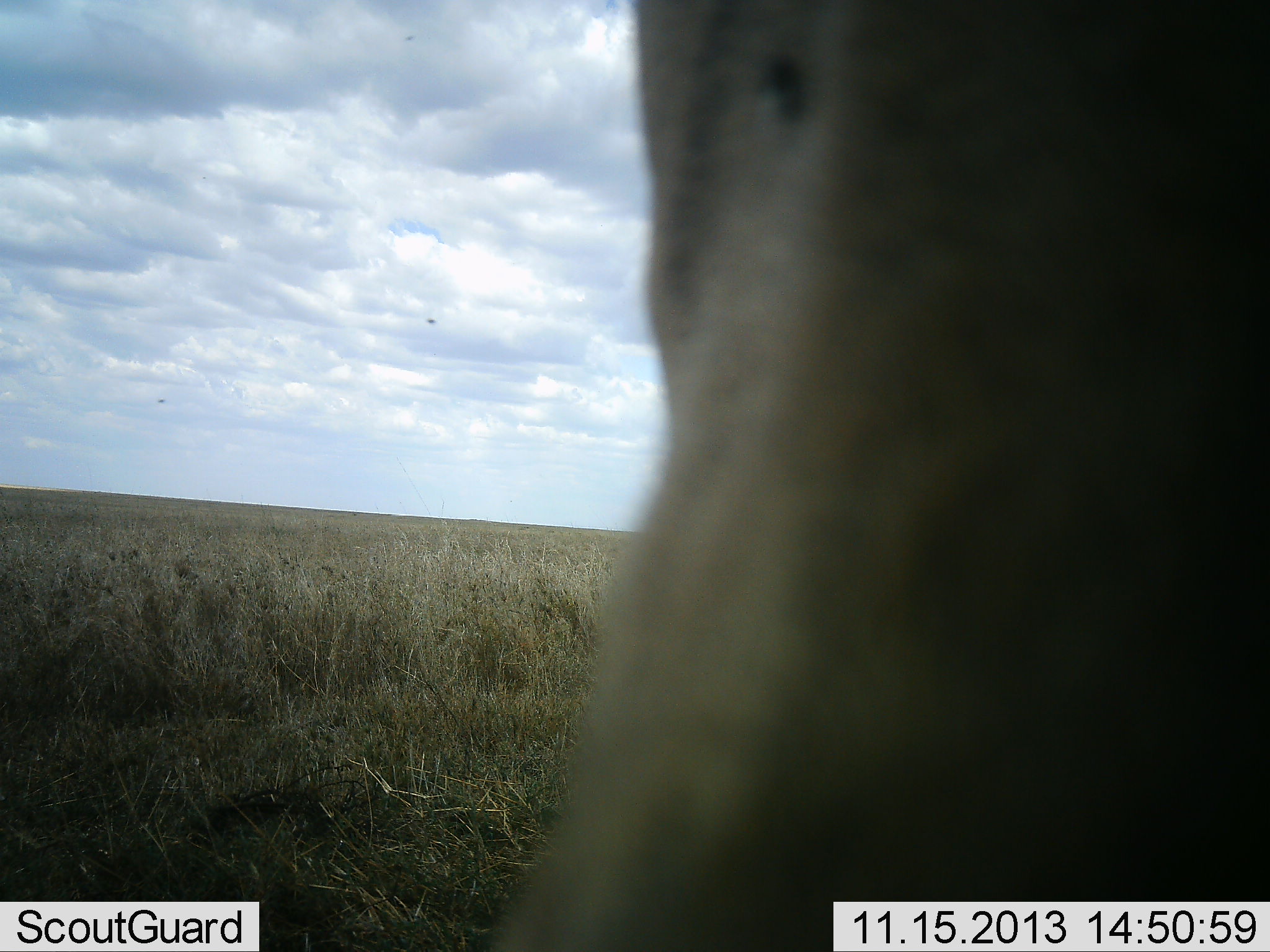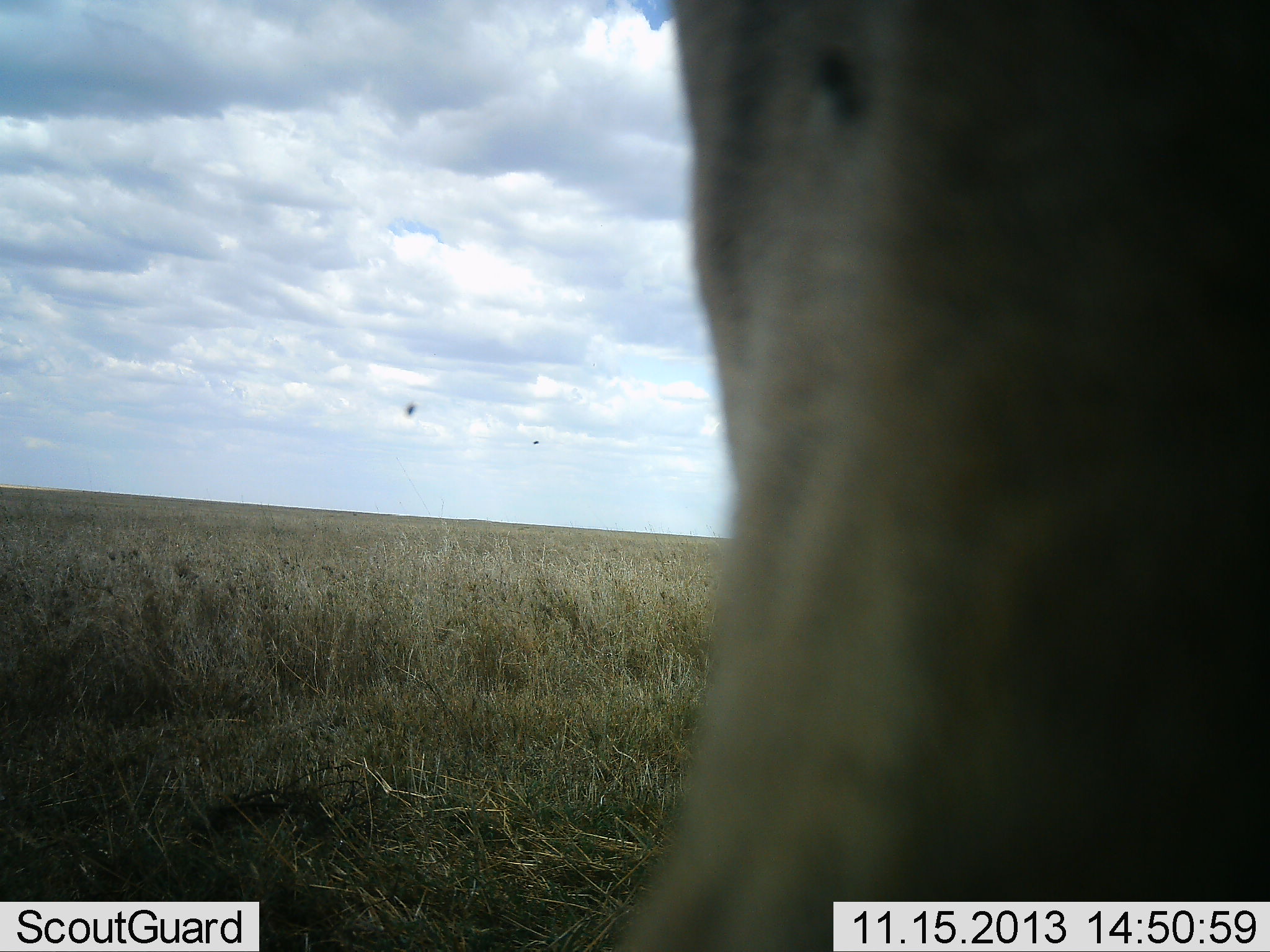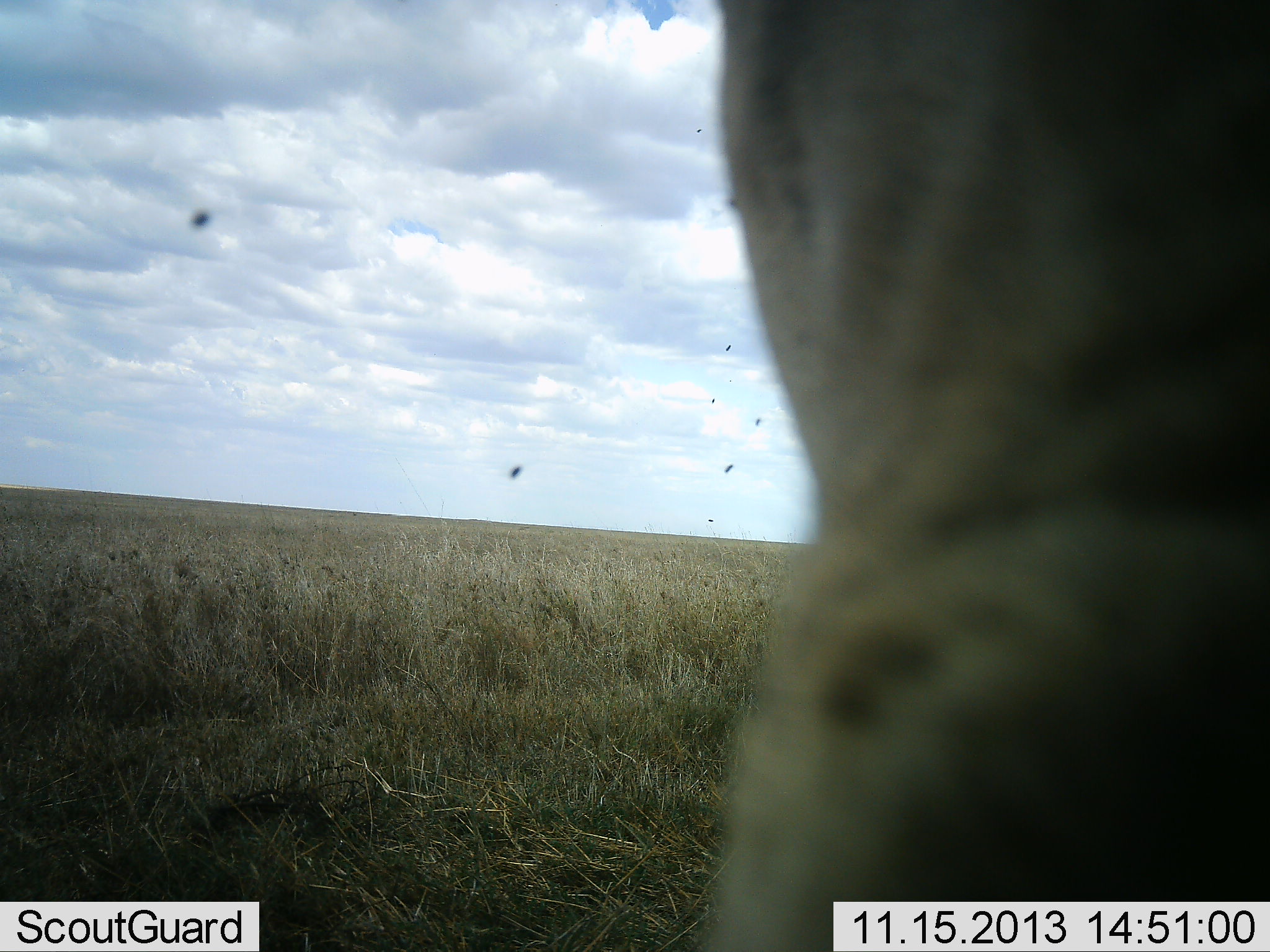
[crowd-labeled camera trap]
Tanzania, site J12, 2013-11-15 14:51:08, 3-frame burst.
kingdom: Animalia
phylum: Chordata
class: Mammalia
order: Carnivora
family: Felidae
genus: Panthera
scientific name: Panthera leo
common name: lion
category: lionfemale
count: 1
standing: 71%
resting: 0%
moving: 29%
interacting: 0%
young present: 0%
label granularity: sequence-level